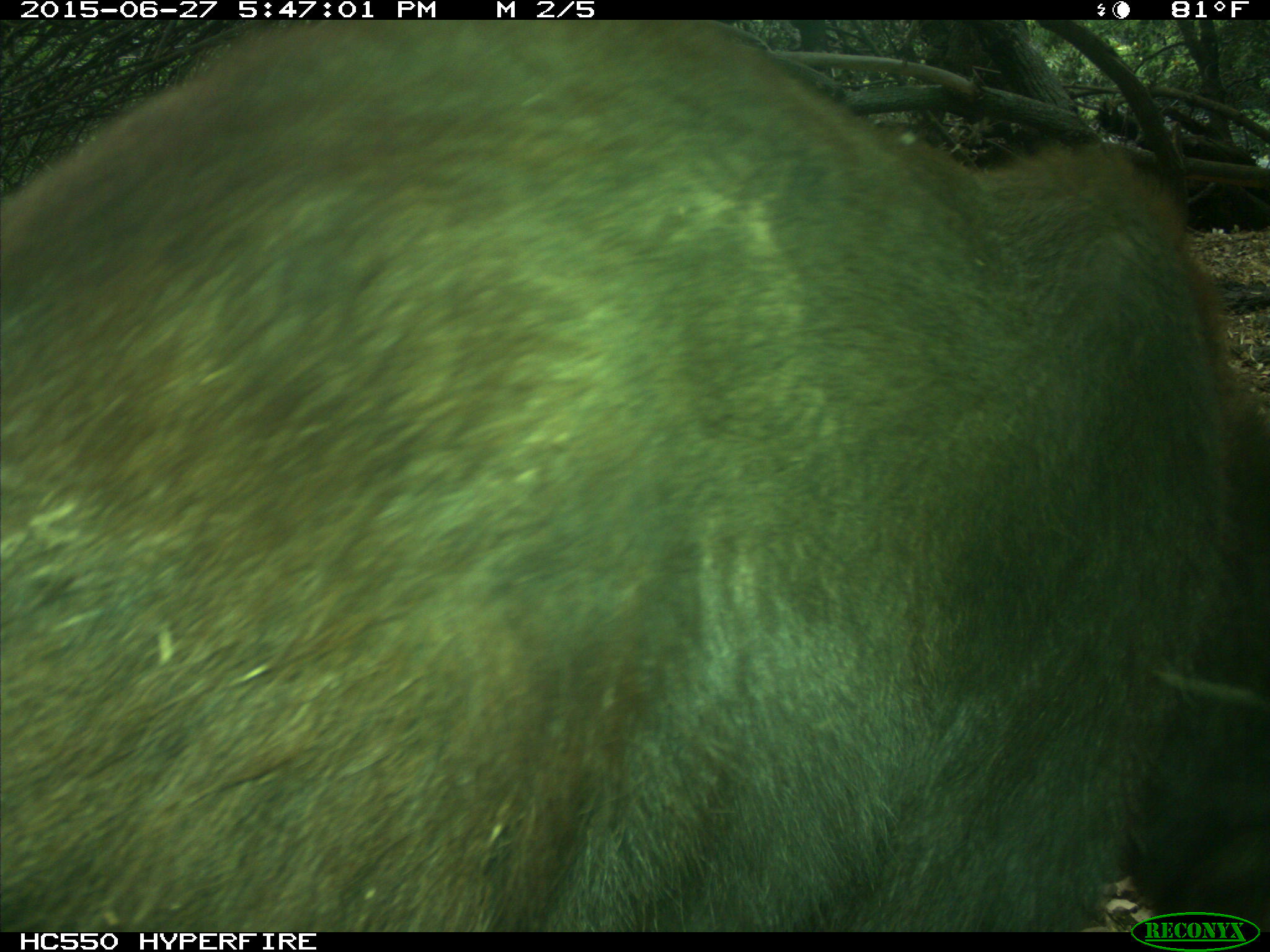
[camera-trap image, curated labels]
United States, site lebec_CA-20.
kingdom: Animalia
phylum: Chordata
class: Mammalia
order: Carnivora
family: Ursidae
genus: Ursus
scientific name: Ursus americanus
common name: american black bear